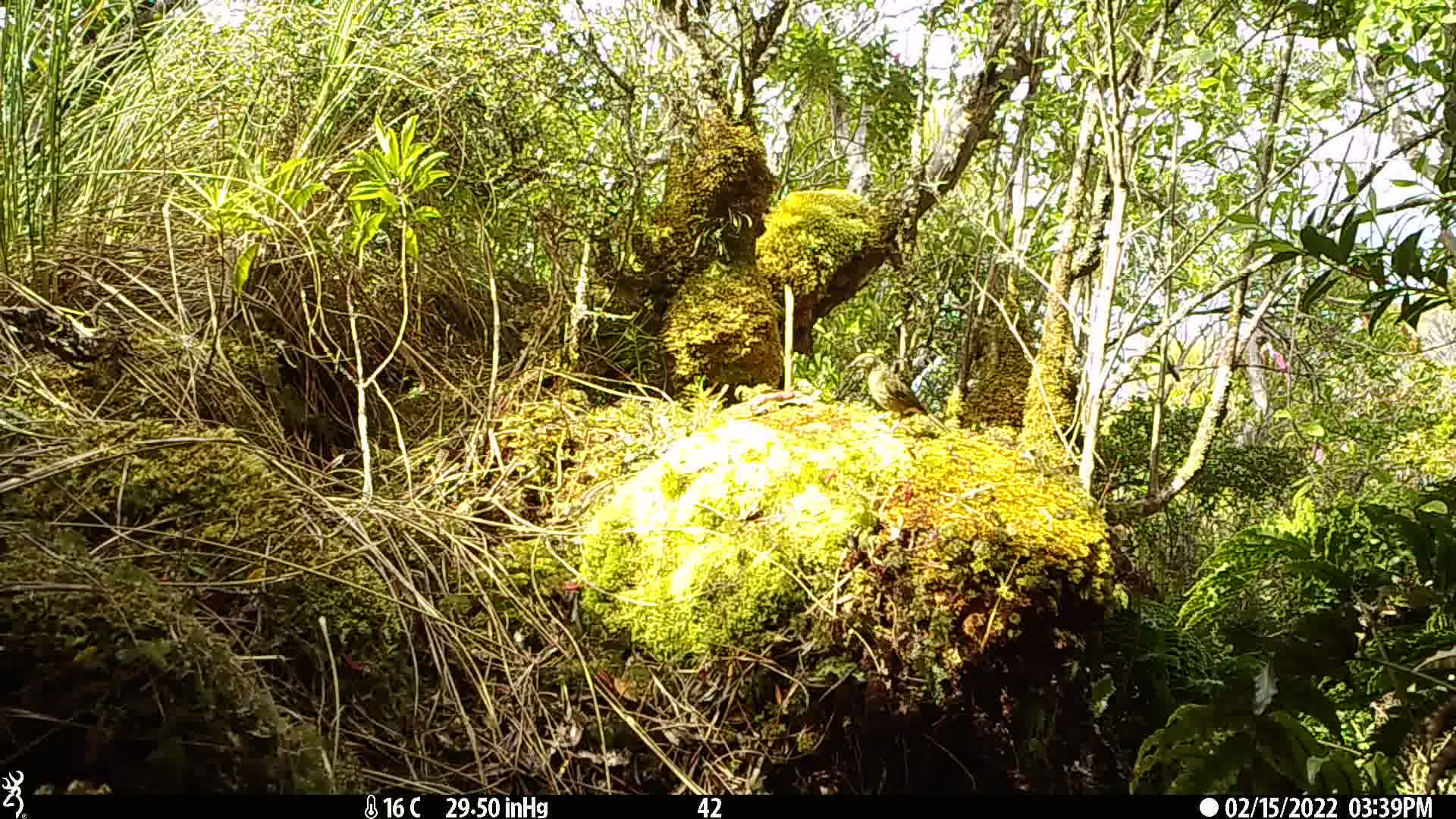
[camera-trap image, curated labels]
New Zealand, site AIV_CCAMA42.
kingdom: Animalia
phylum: Chordata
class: Aves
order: Passeriformes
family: Meliphagidae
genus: Anthornis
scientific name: Anthornis melanura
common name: new zealand bellbird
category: bellbird